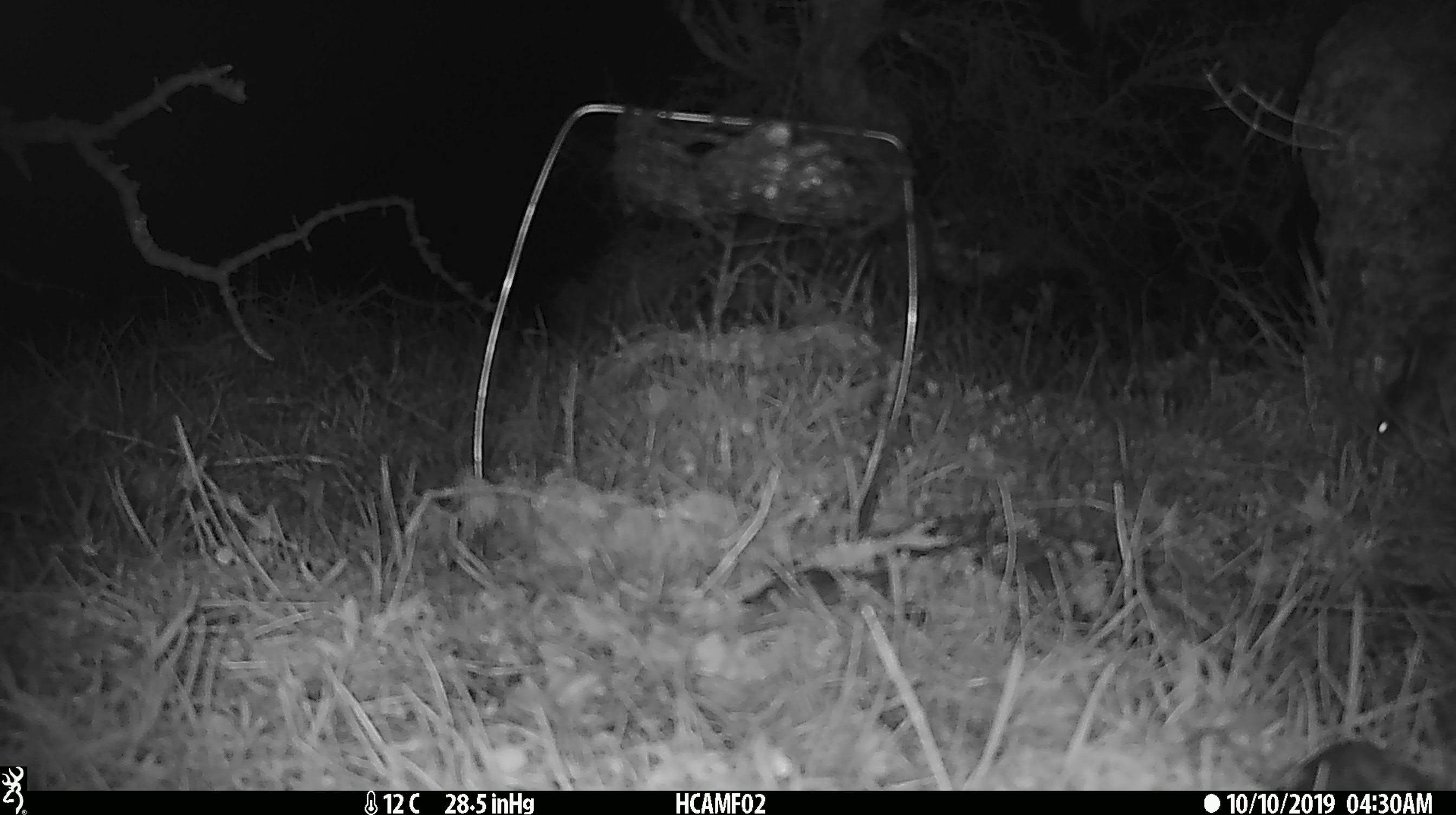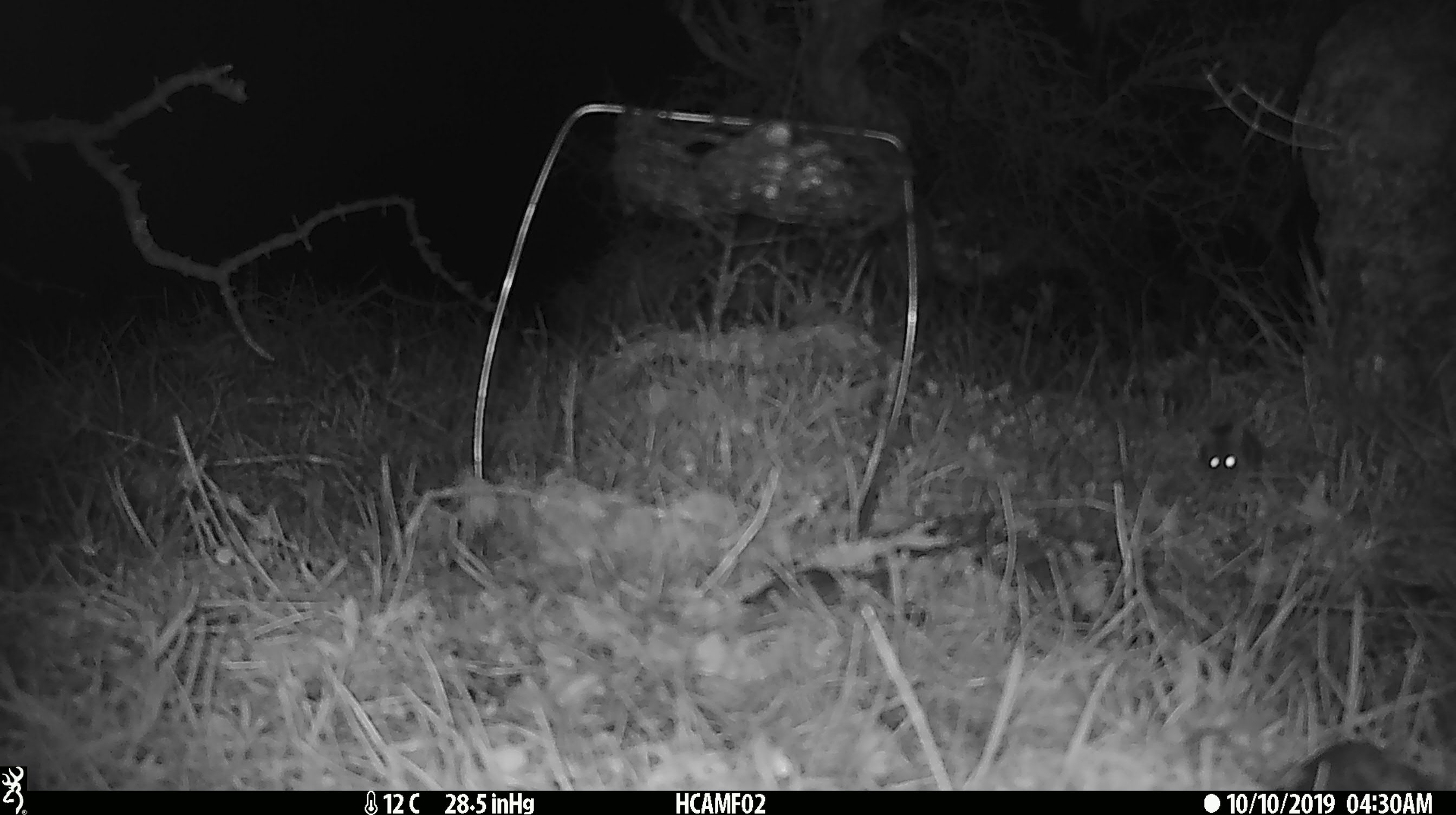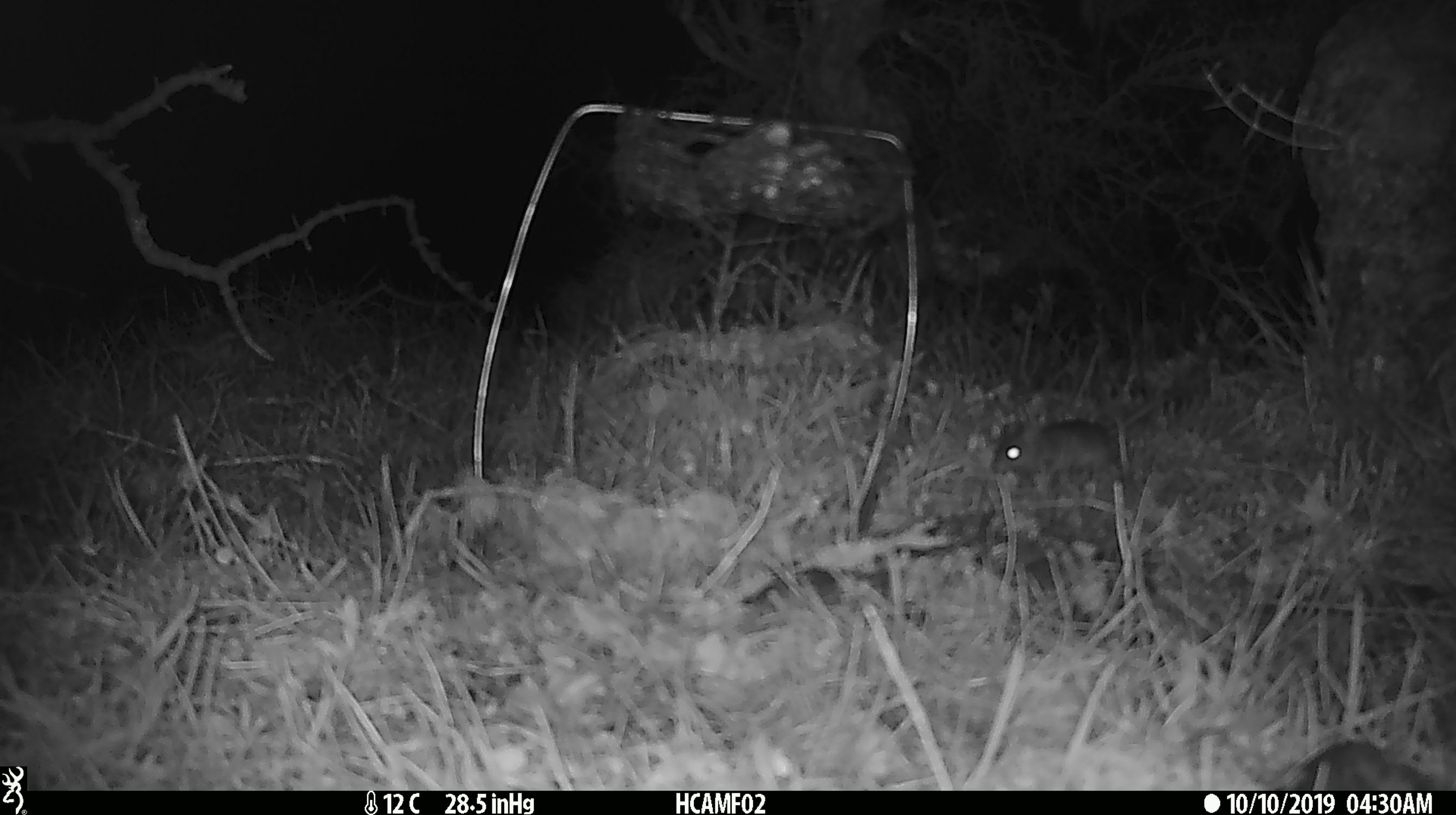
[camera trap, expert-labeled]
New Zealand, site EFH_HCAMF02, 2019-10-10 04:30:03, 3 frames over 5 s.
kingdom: Animalia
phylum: Chordata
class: Mammalia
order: Rodentia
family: Muridae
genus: Mus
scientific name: Mus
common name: mouse